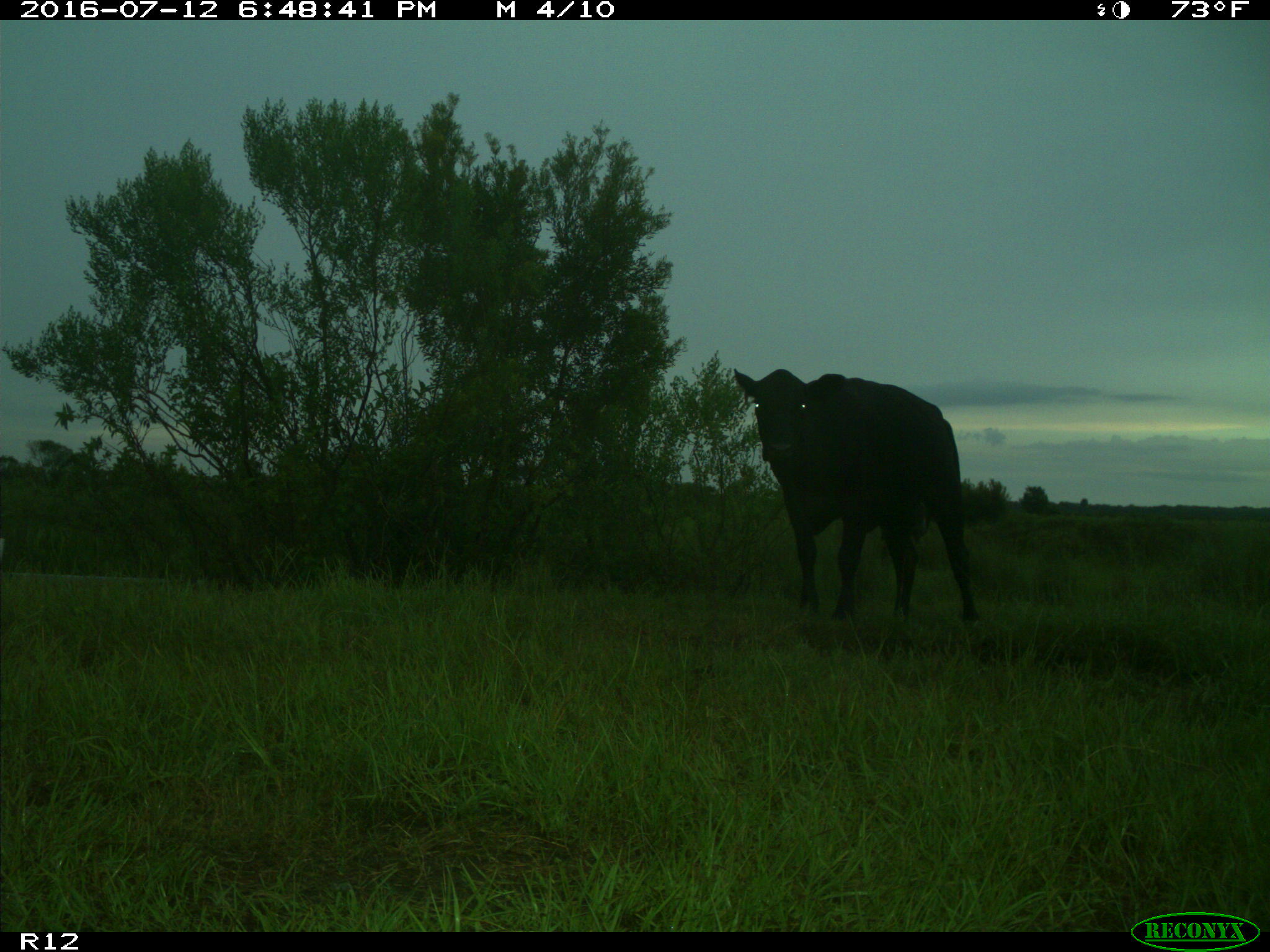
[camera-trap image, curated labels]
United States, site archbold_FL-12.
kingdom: Animalia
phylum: Chordata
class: Mammalia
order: Artiodactyla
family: Bovidae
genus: Bos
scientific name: Bos taurus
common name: domestic cow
Bos taurus (domestic cow).